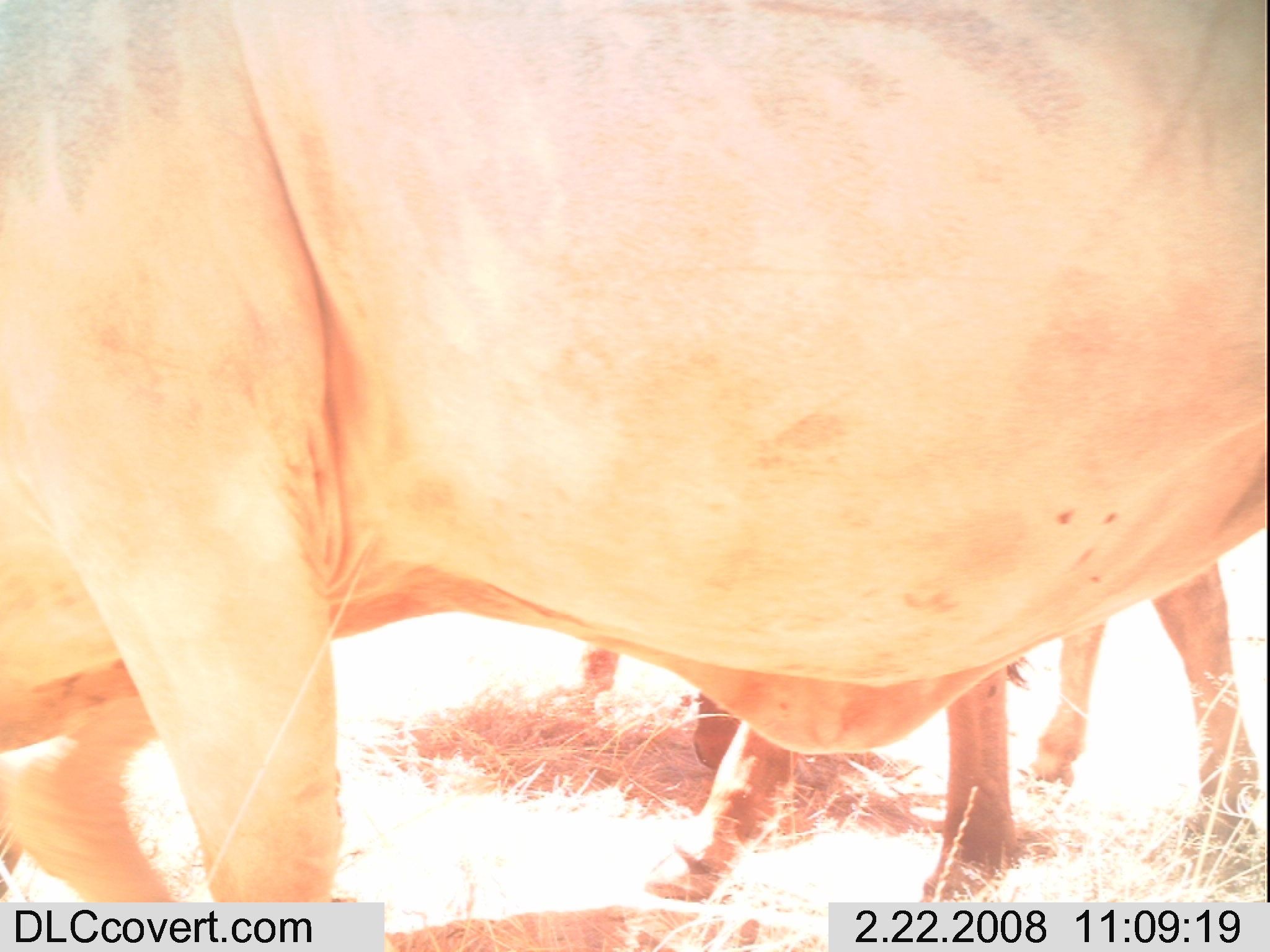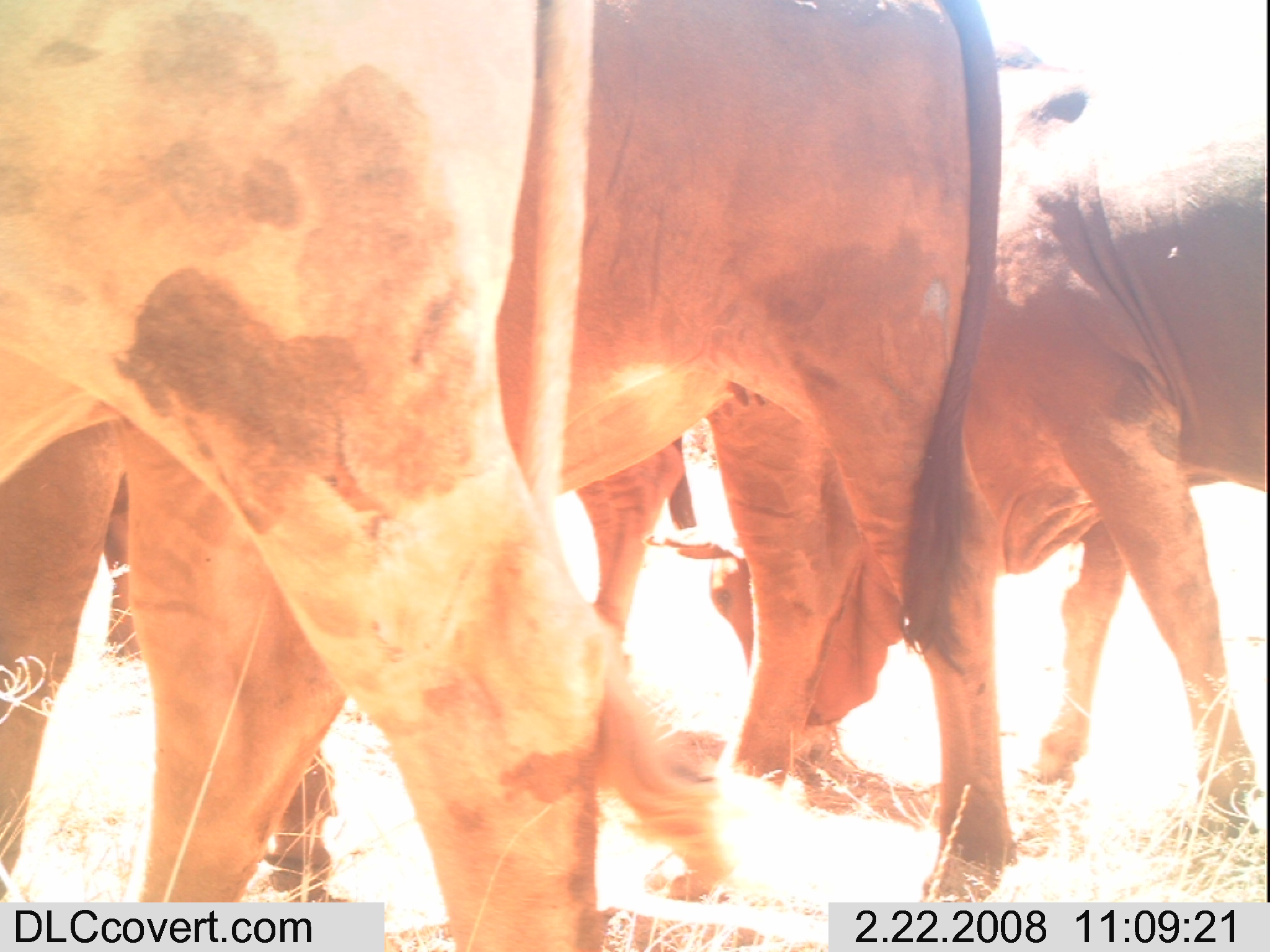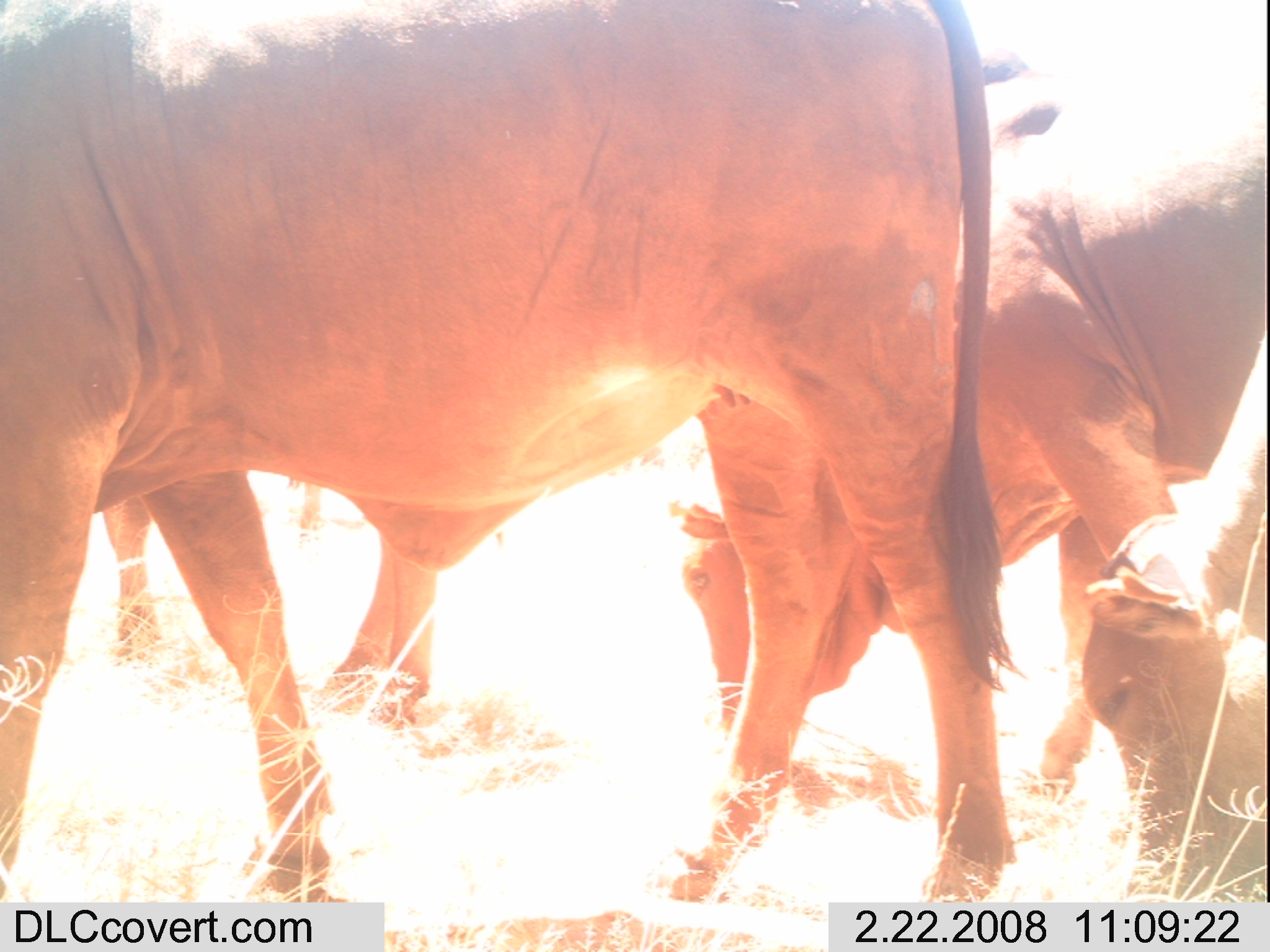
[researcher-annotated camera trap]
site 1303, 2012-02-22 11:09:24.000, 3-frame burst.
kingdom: Animalia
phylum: Chordata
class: Mammalia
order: Artiodactyla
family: Bovidae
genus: Bos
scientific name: Bos taurus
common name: domestic cattle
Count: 3.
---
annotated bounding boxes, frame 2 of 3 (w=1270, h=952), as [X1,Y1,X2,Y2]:
bos taurus: [98,0,1013,950]; [0,0,599,952]; [636,34,1263,848]